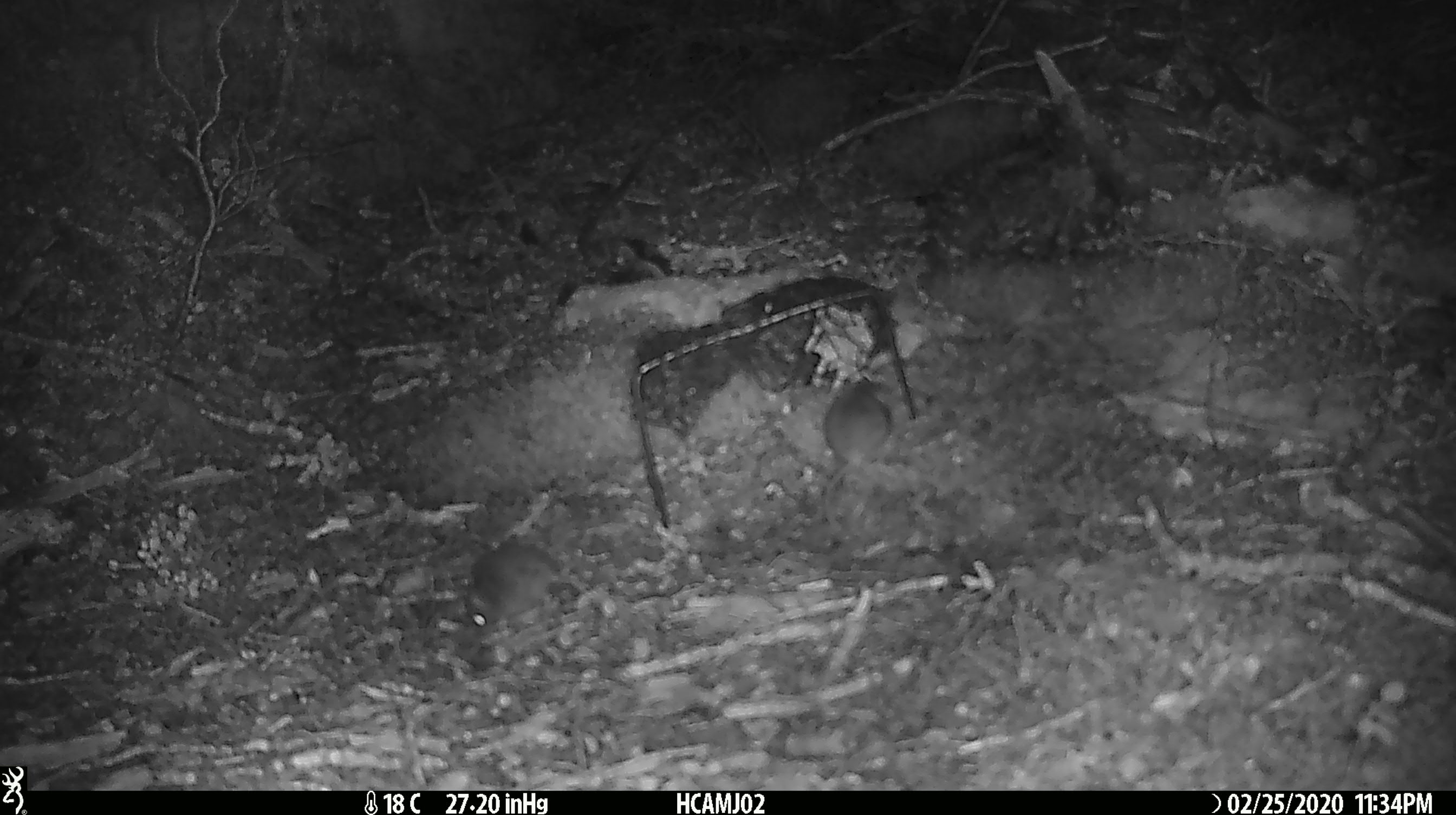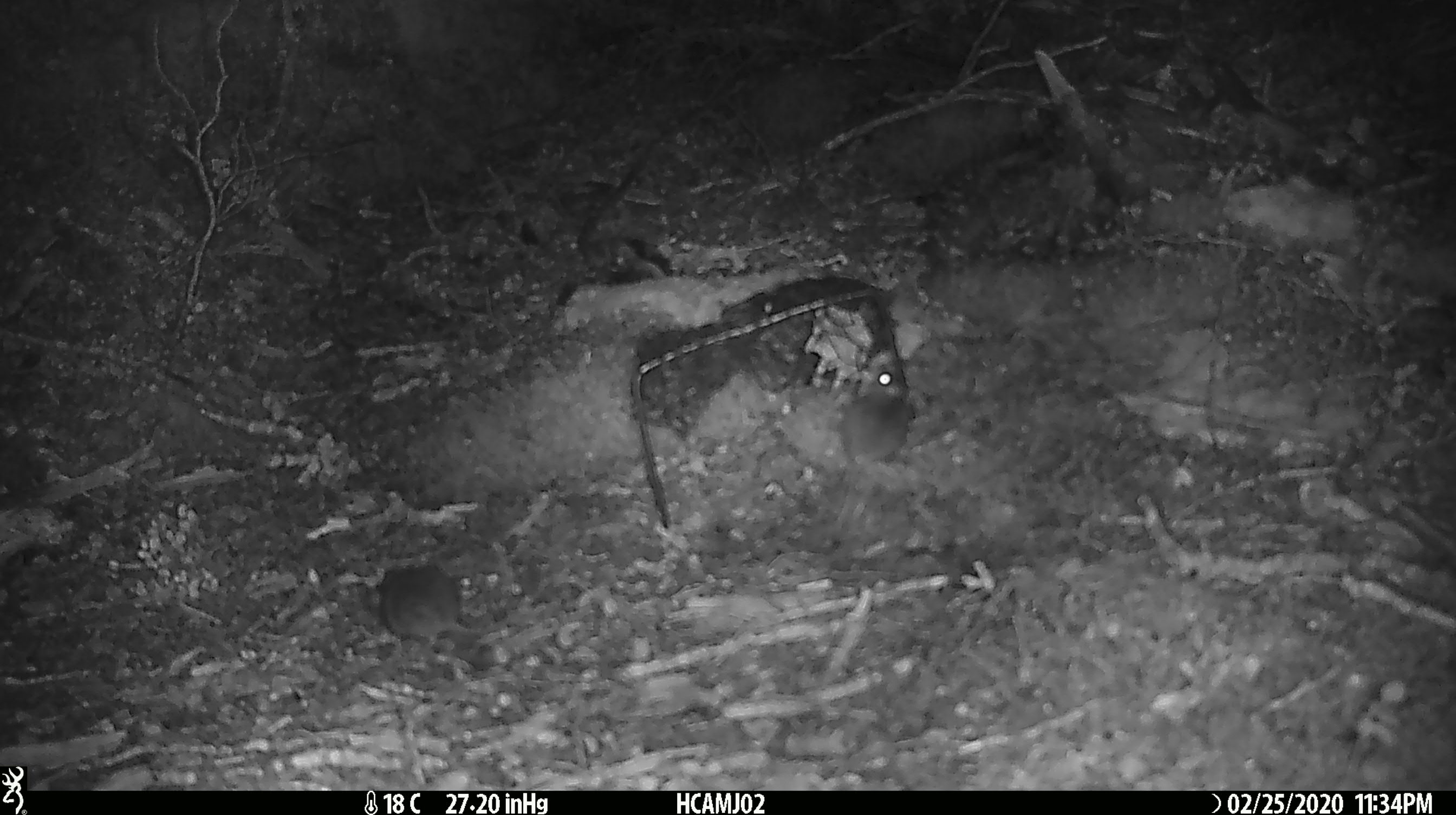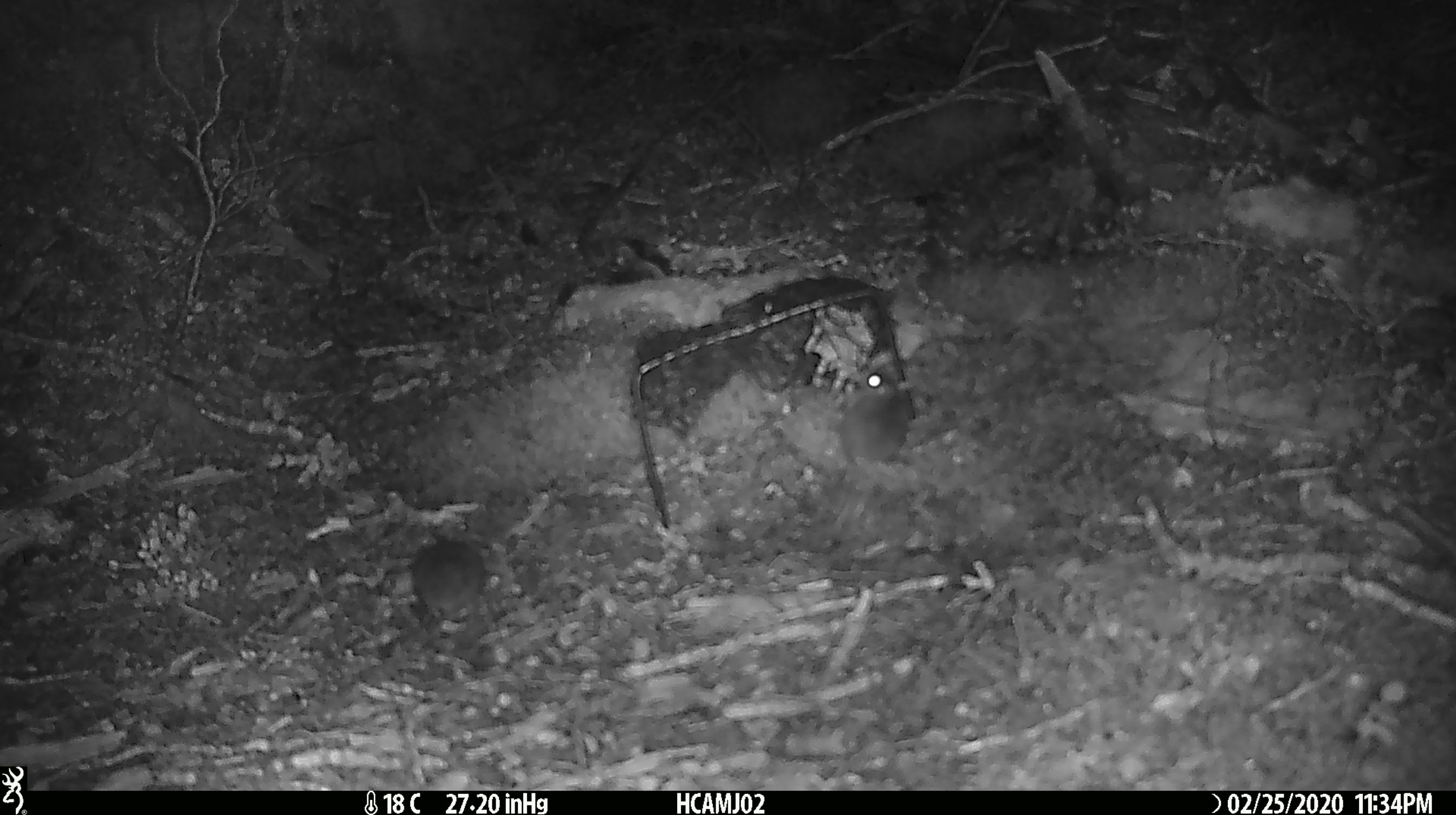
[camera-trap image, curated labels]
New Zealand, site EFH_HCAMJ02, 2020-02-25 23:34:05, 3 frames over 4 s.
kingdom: Animalia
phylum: Chordata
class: Mammalia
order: Rodentia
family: Muridae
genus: Mus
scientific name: Mus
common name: mouse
Mouse (Mus).